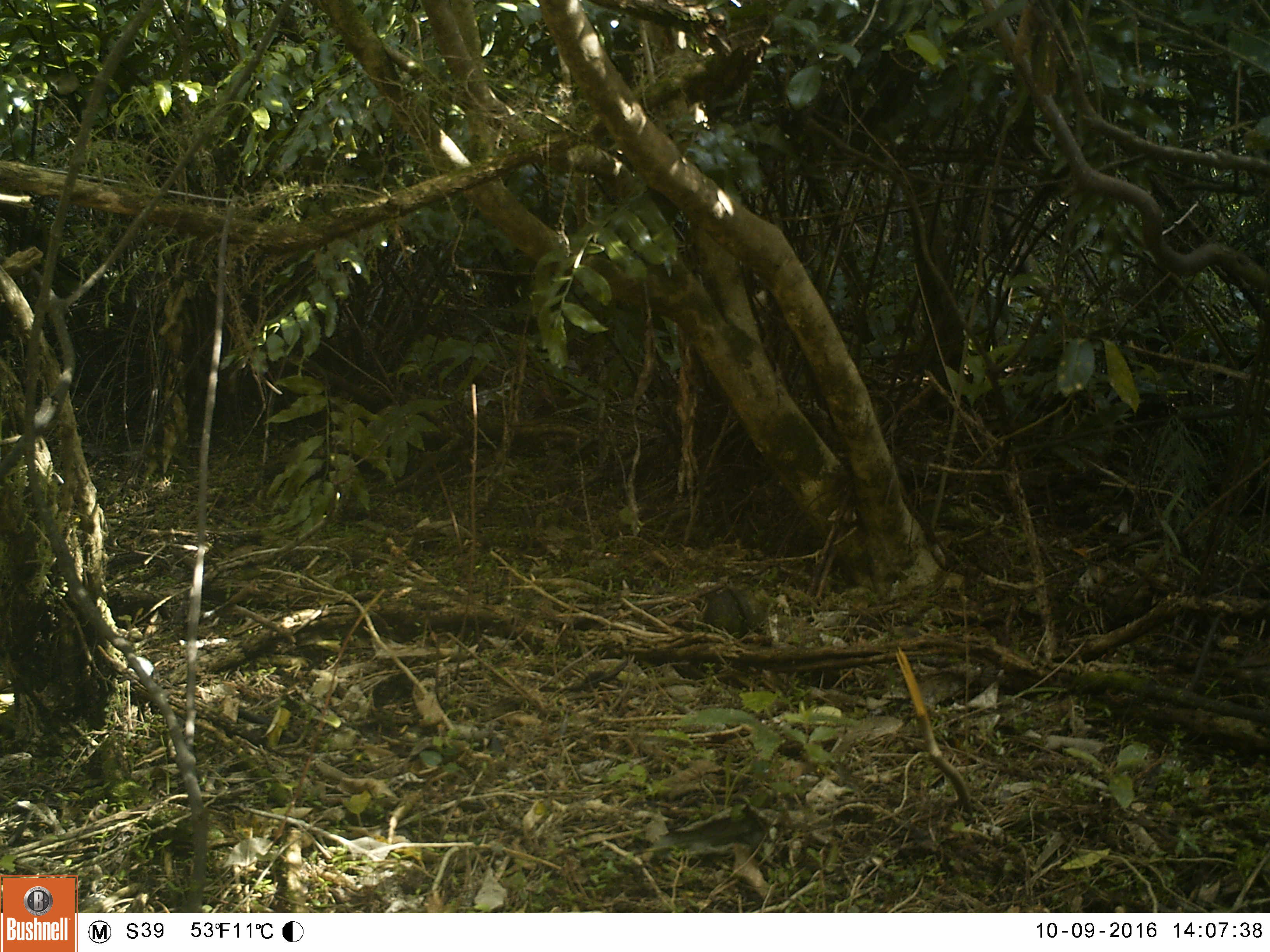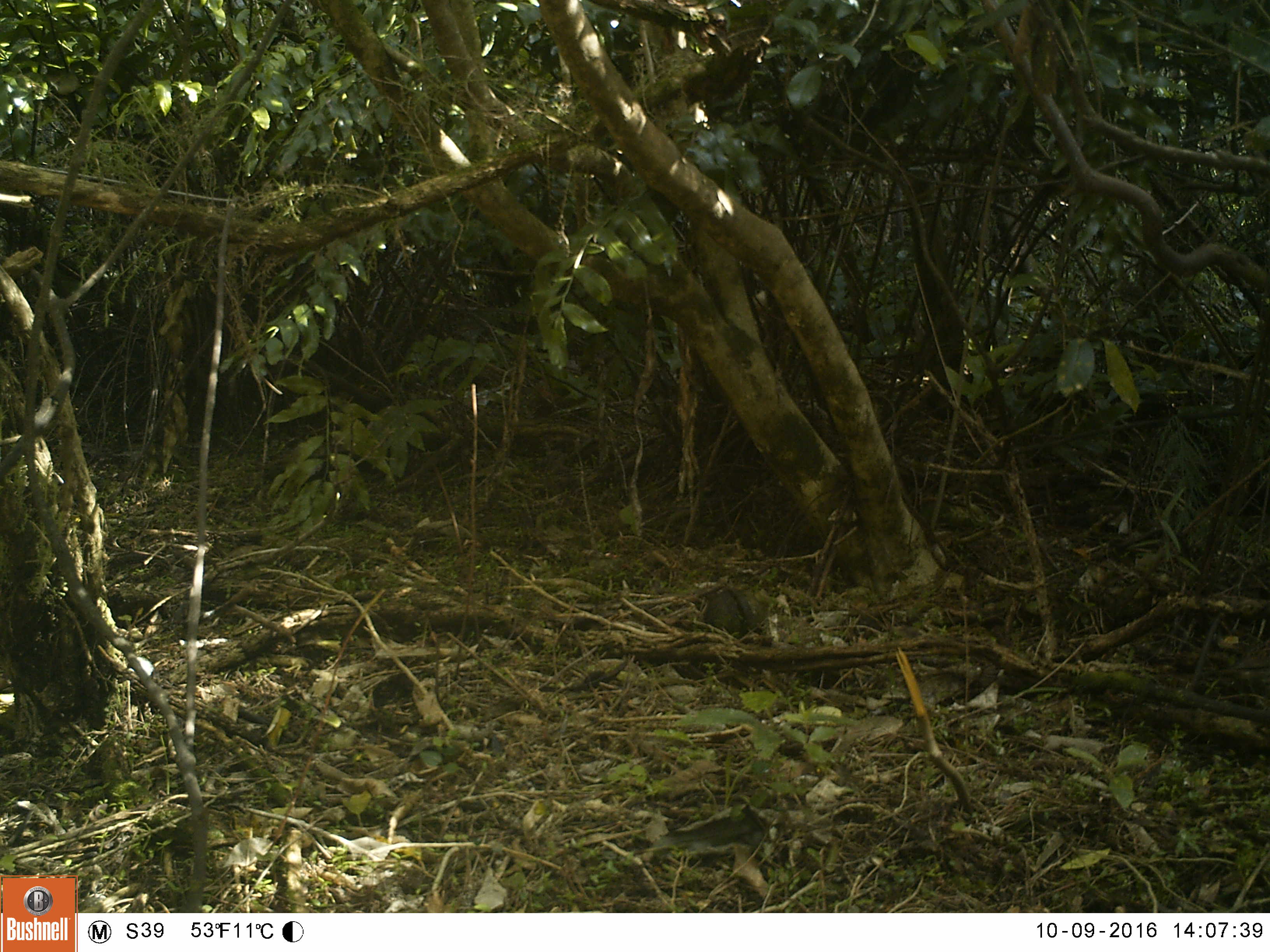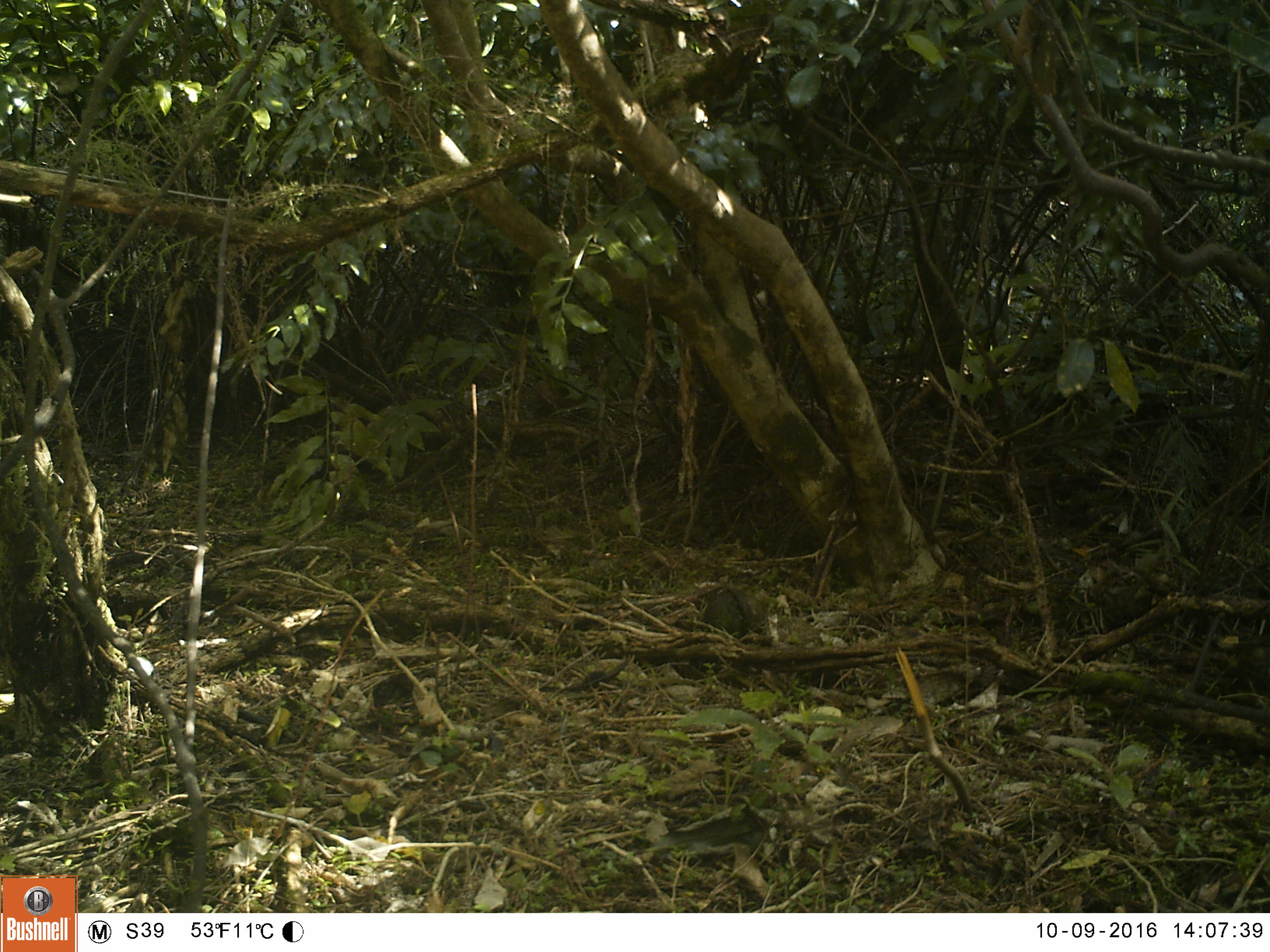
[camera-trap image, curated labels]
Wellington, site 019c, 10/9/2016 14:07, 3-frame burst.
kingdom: Animalia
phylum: Chordata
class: Aves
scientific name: Aves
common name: bird